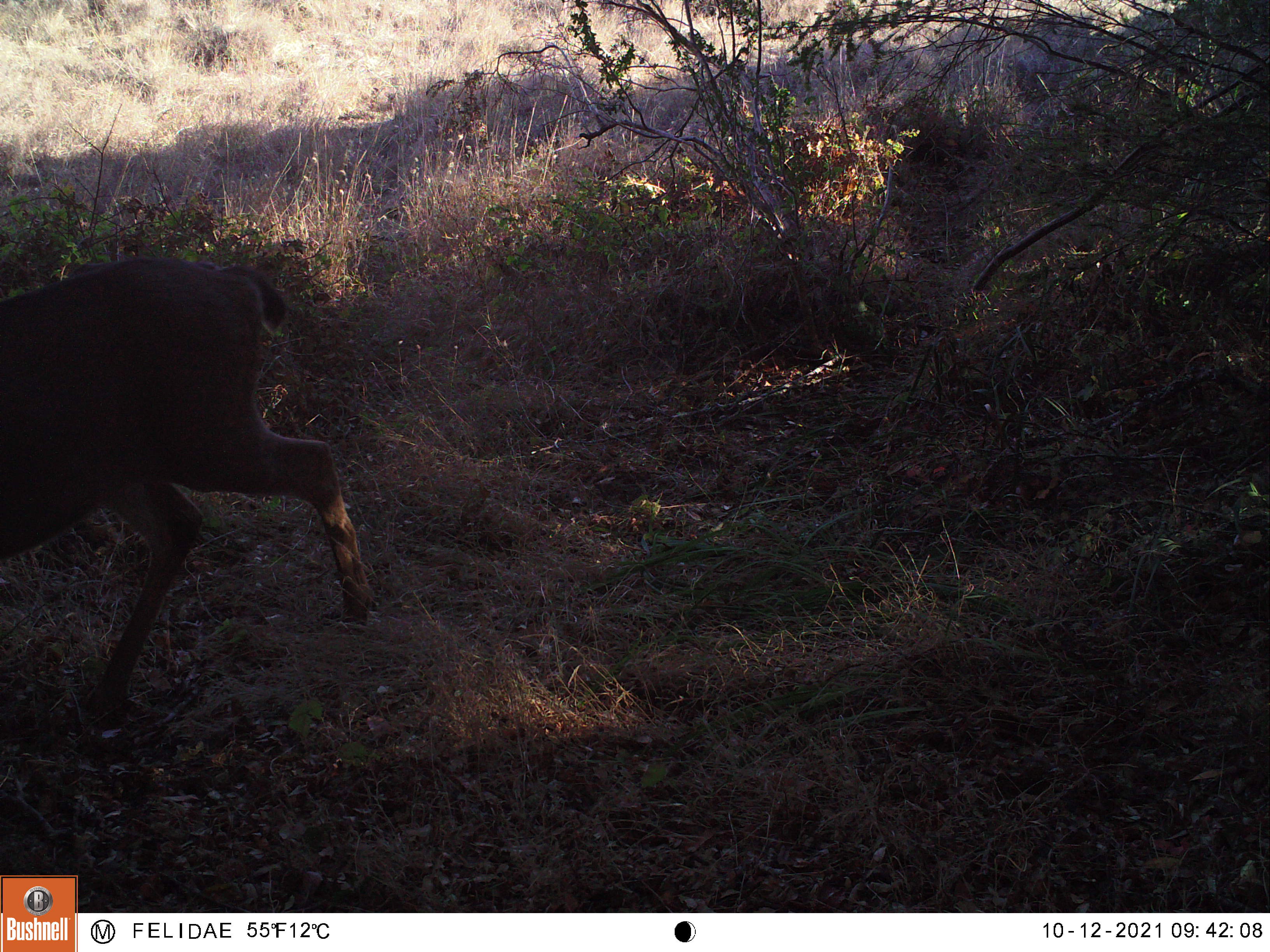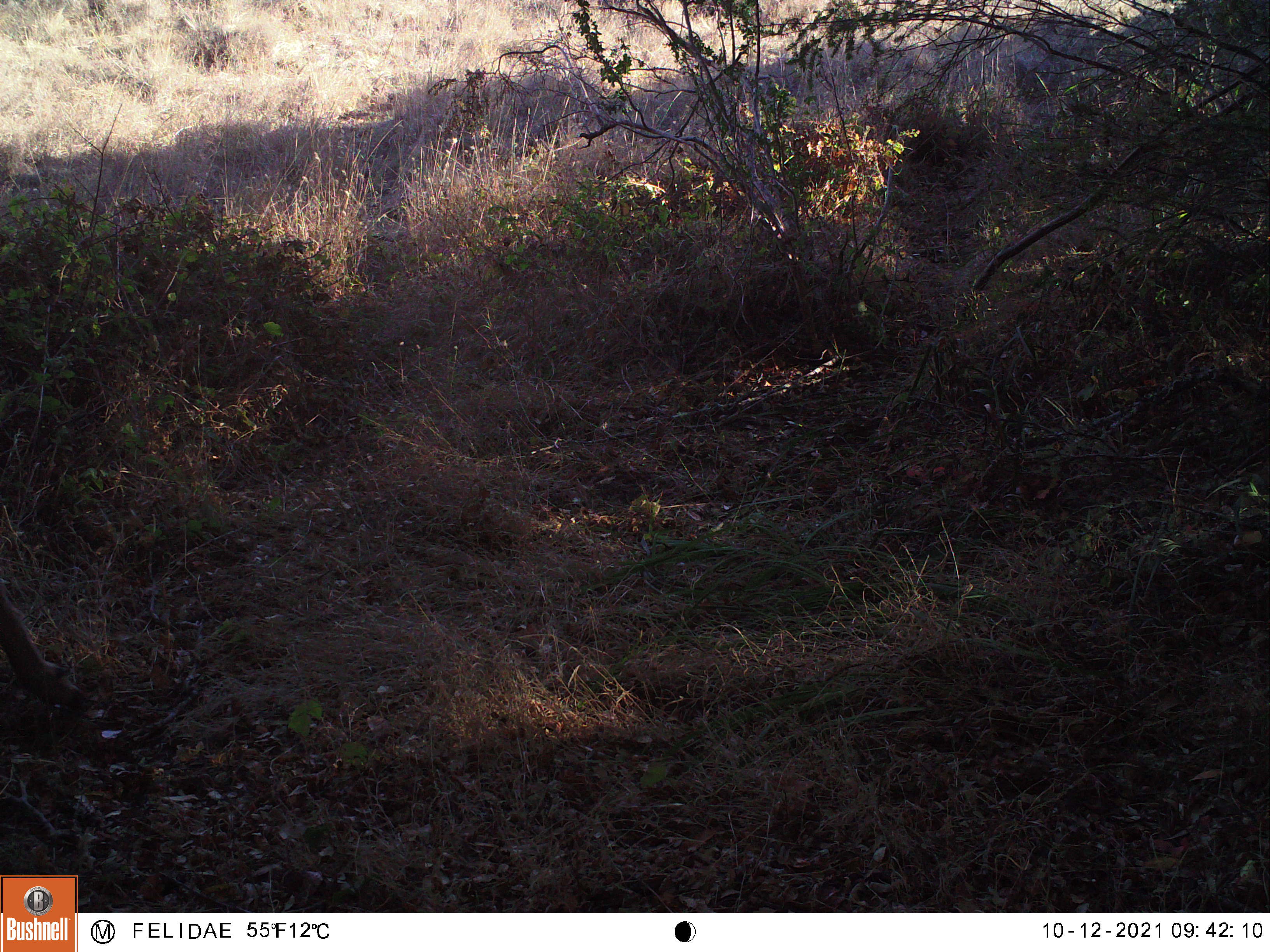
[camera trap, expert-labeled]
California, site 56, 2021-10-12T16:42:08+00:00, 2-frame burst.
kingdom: Animalia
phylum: Chordata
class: Mammalia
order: Artiodactyla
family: Cervidae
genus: Odocoileus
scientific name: Odocoileus hemionus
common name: mule deer